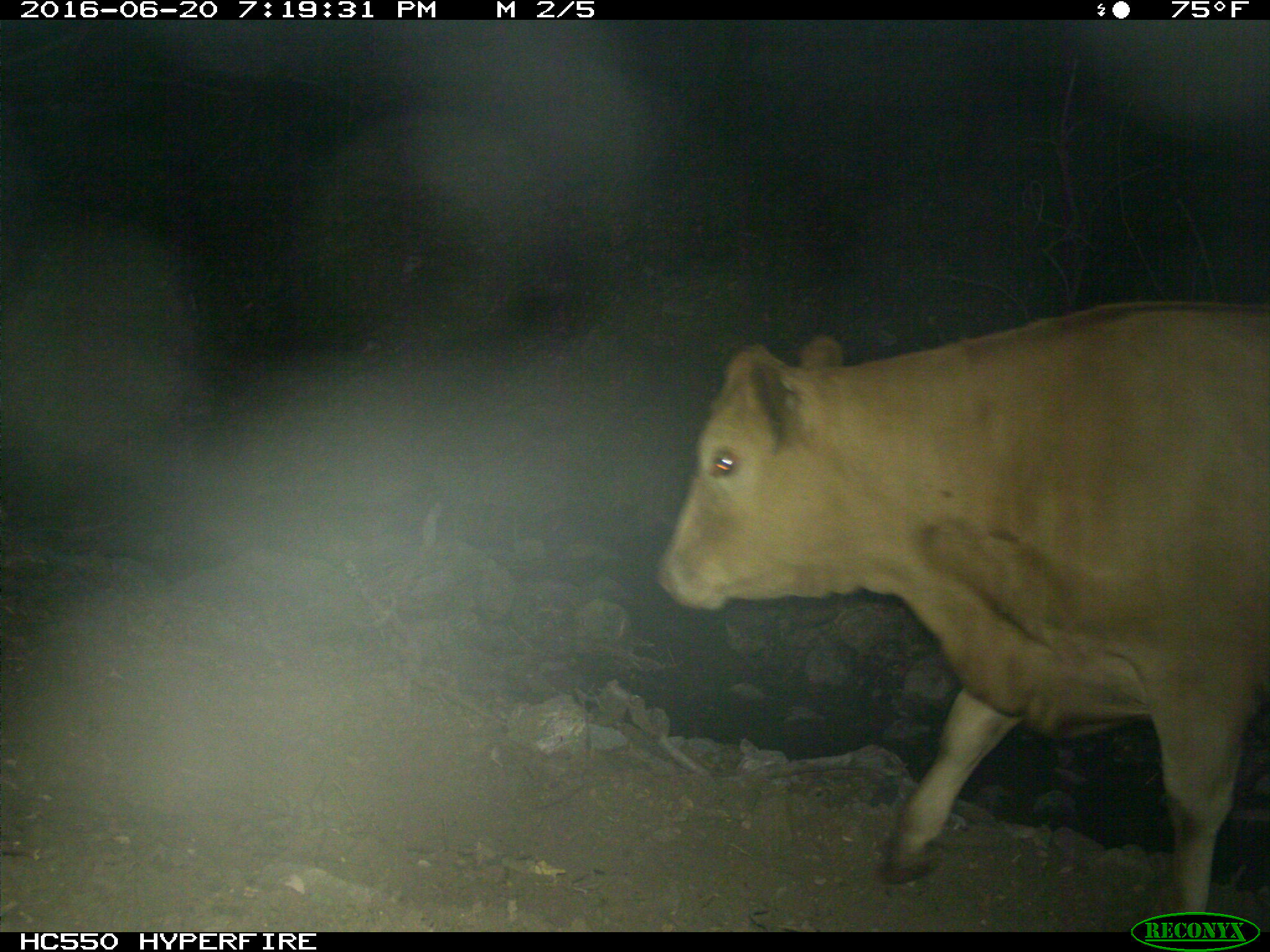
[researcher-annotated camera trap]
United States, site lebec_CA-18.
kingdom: Animalia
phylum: Chordata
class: Mammalia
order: Artiodactyla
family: Bovidae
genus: Bos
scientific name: Bos taurus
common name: domestic cow